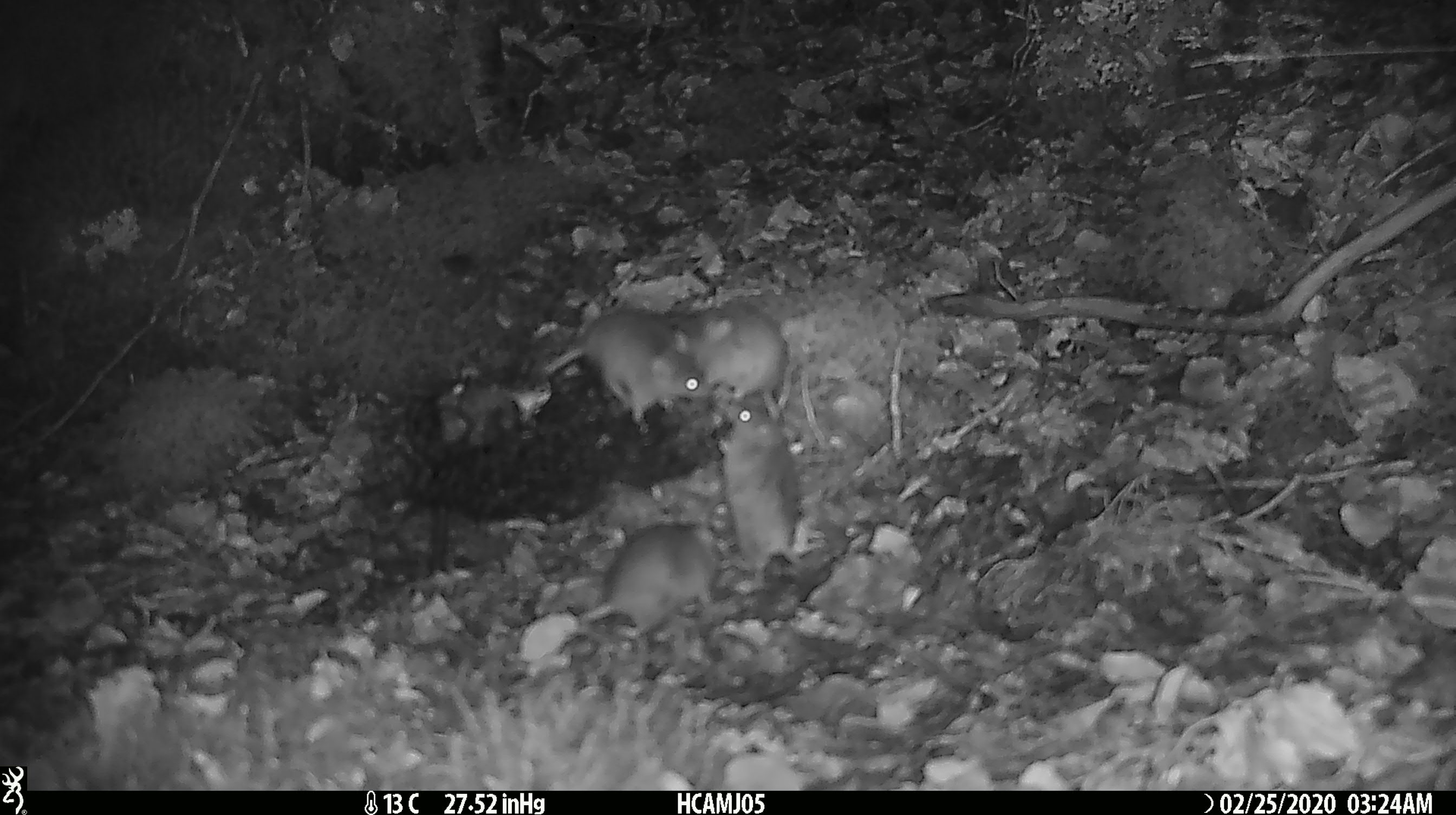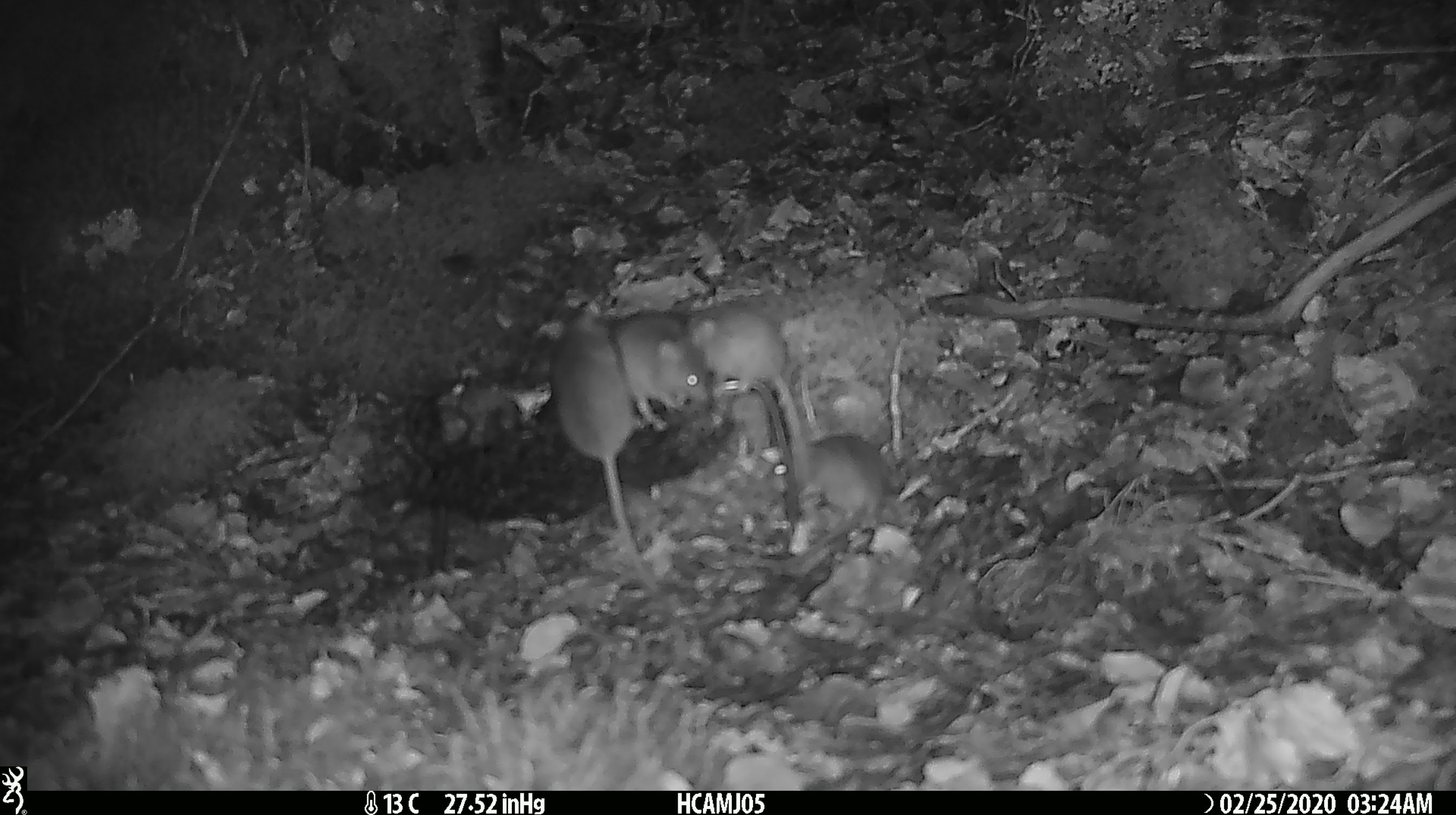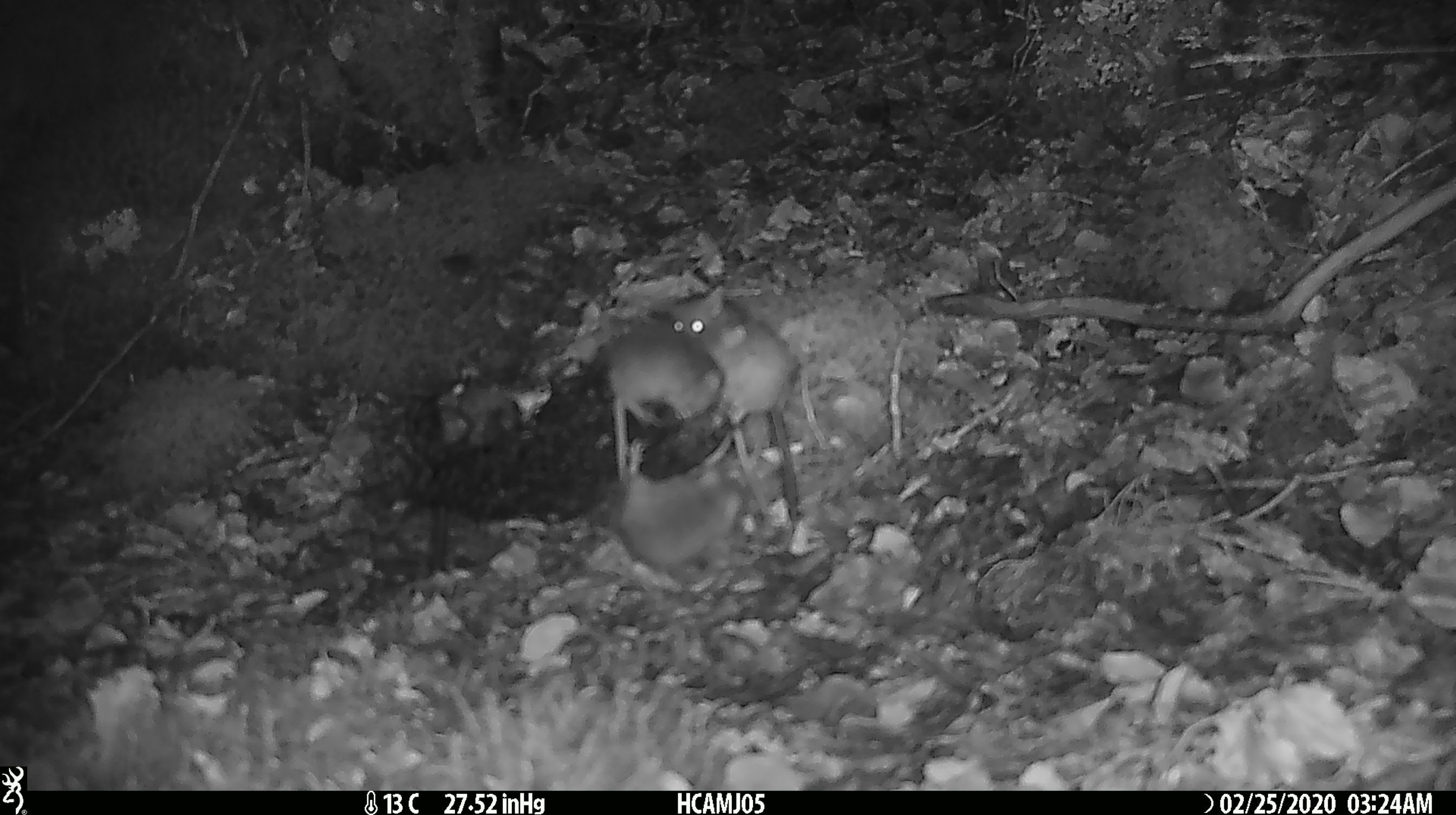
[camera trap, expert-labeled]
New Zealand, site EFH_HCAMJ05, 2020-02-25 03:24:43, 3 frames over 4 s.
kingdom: Animalia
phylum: Chordata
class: Mammalia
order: Rodentia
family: Muridae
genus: Mus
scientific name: Mus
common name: mouse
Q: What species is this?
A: Mouse (Mus).